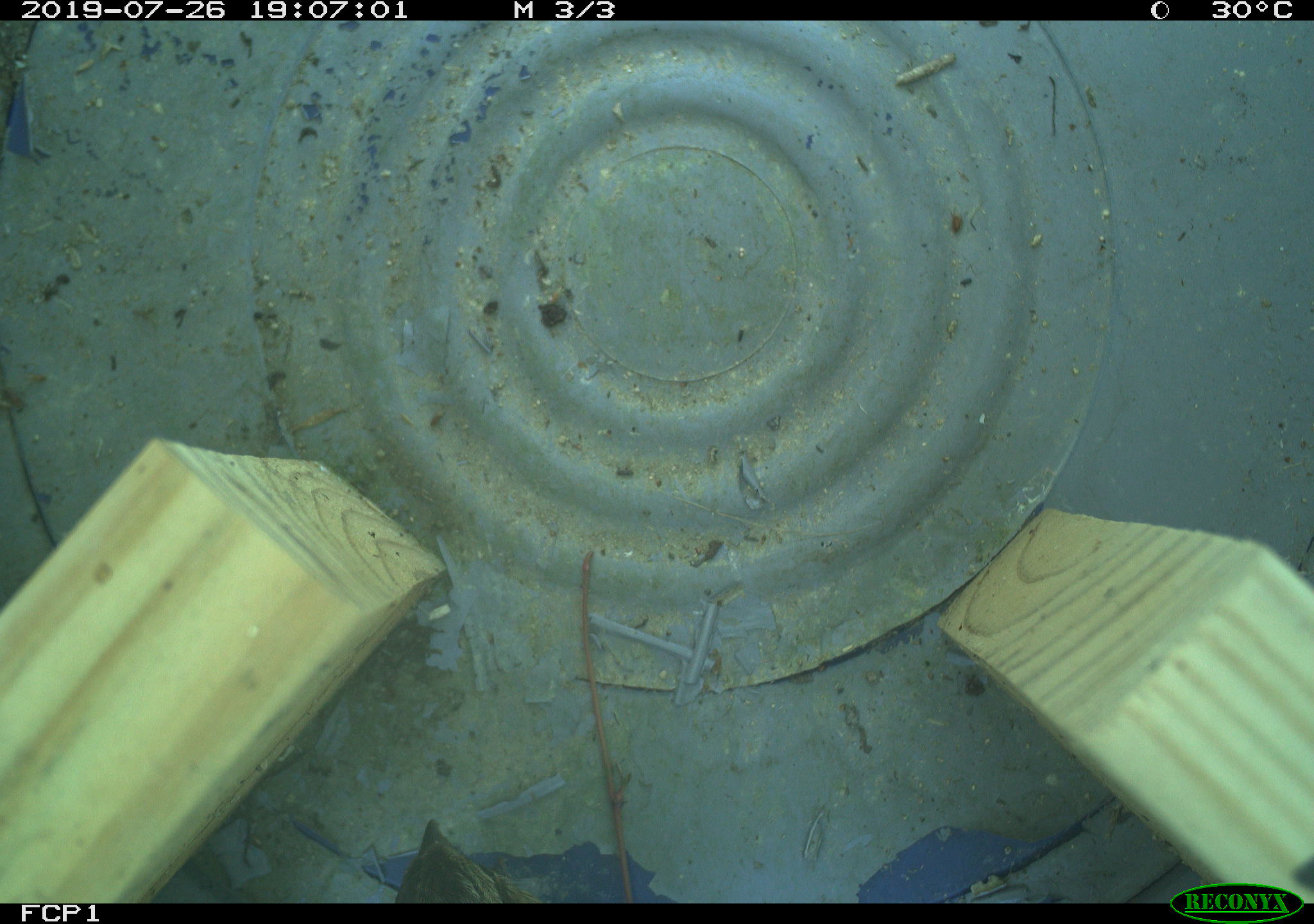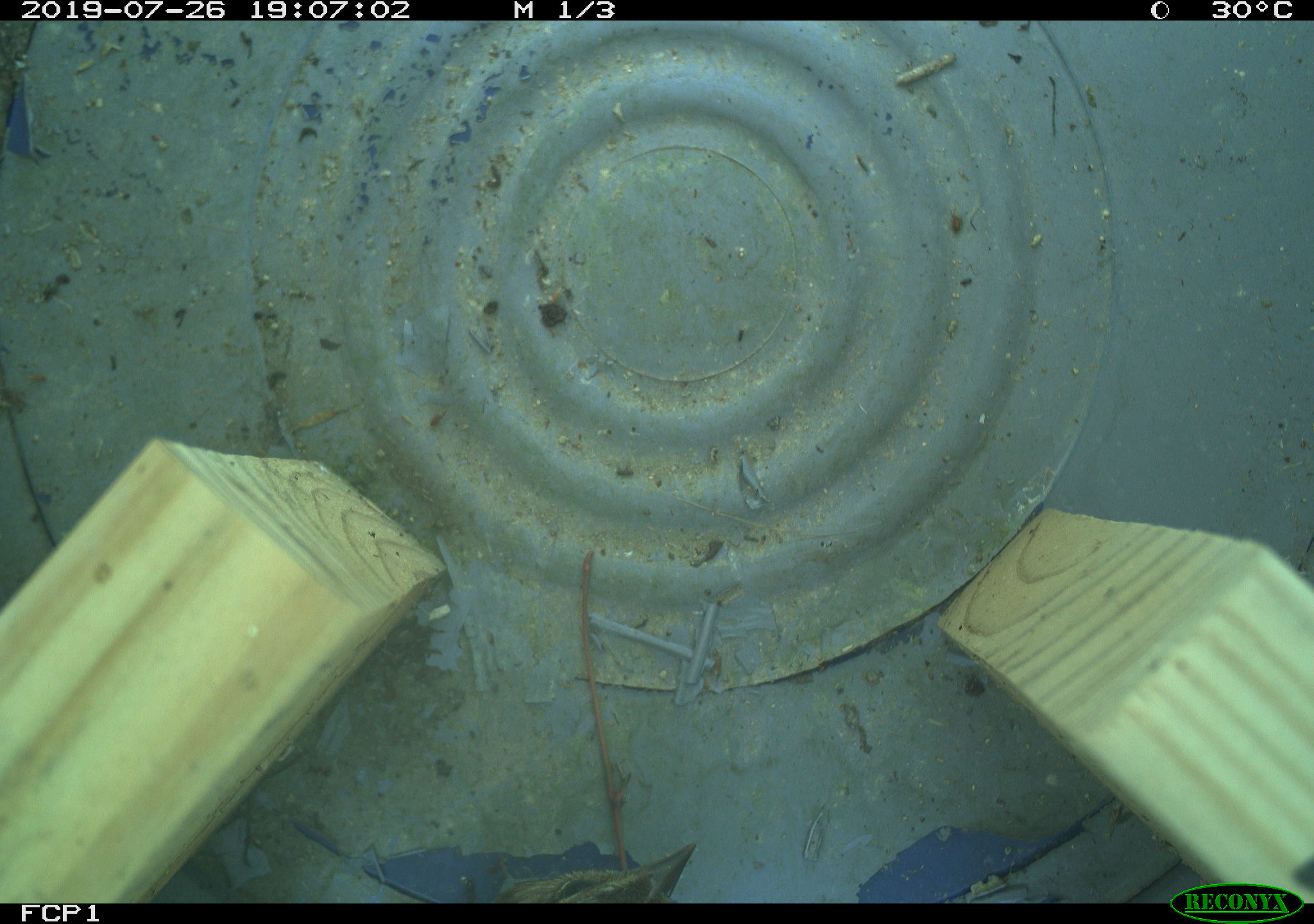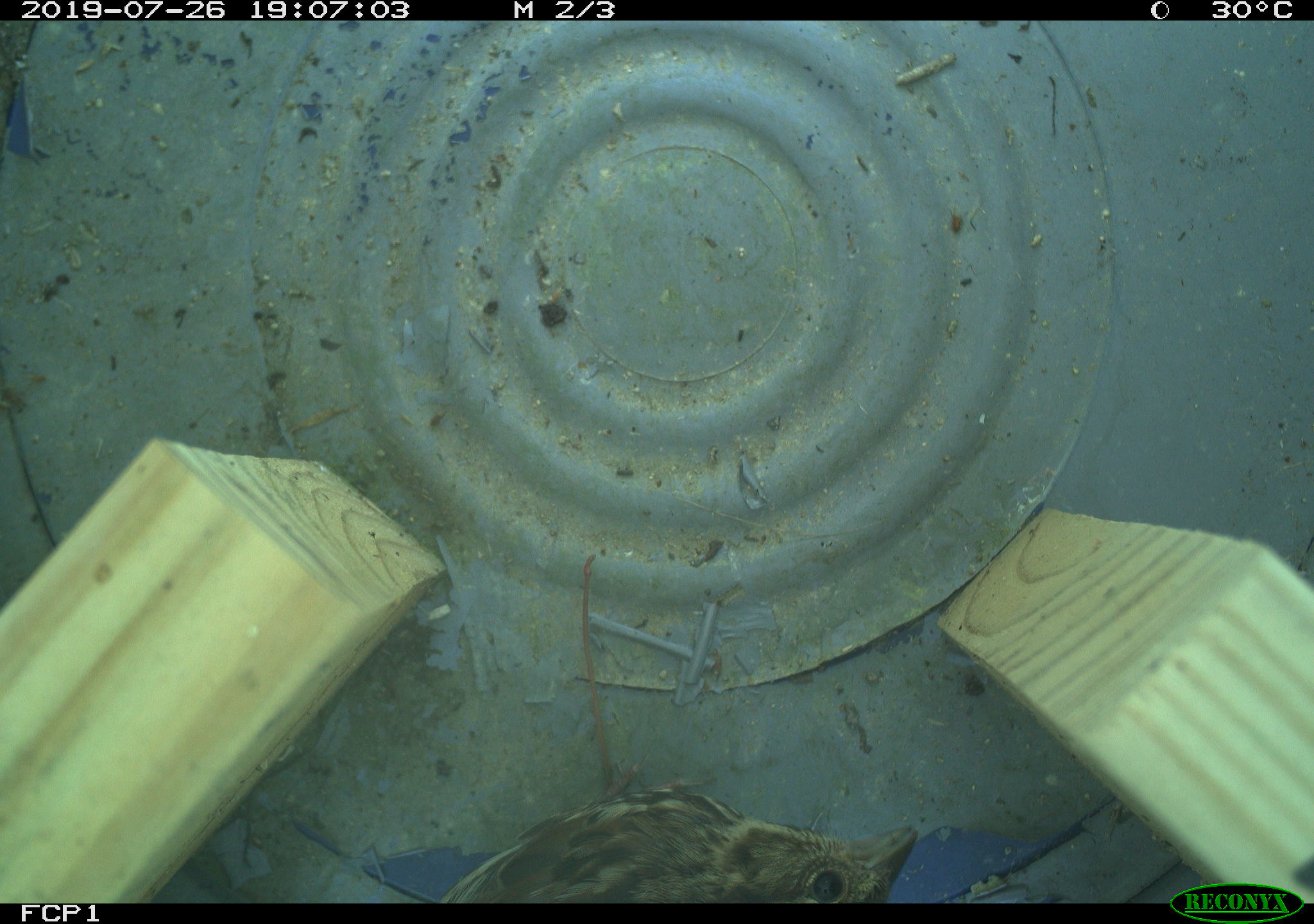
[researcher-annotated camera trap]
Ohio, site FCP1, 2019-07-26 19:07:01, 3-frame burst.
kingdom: Animalia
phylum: Chordata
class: Aves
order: Passeriformes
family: Passerellidae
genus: Melospiza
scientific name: Melospiza melodia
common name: song sparrow